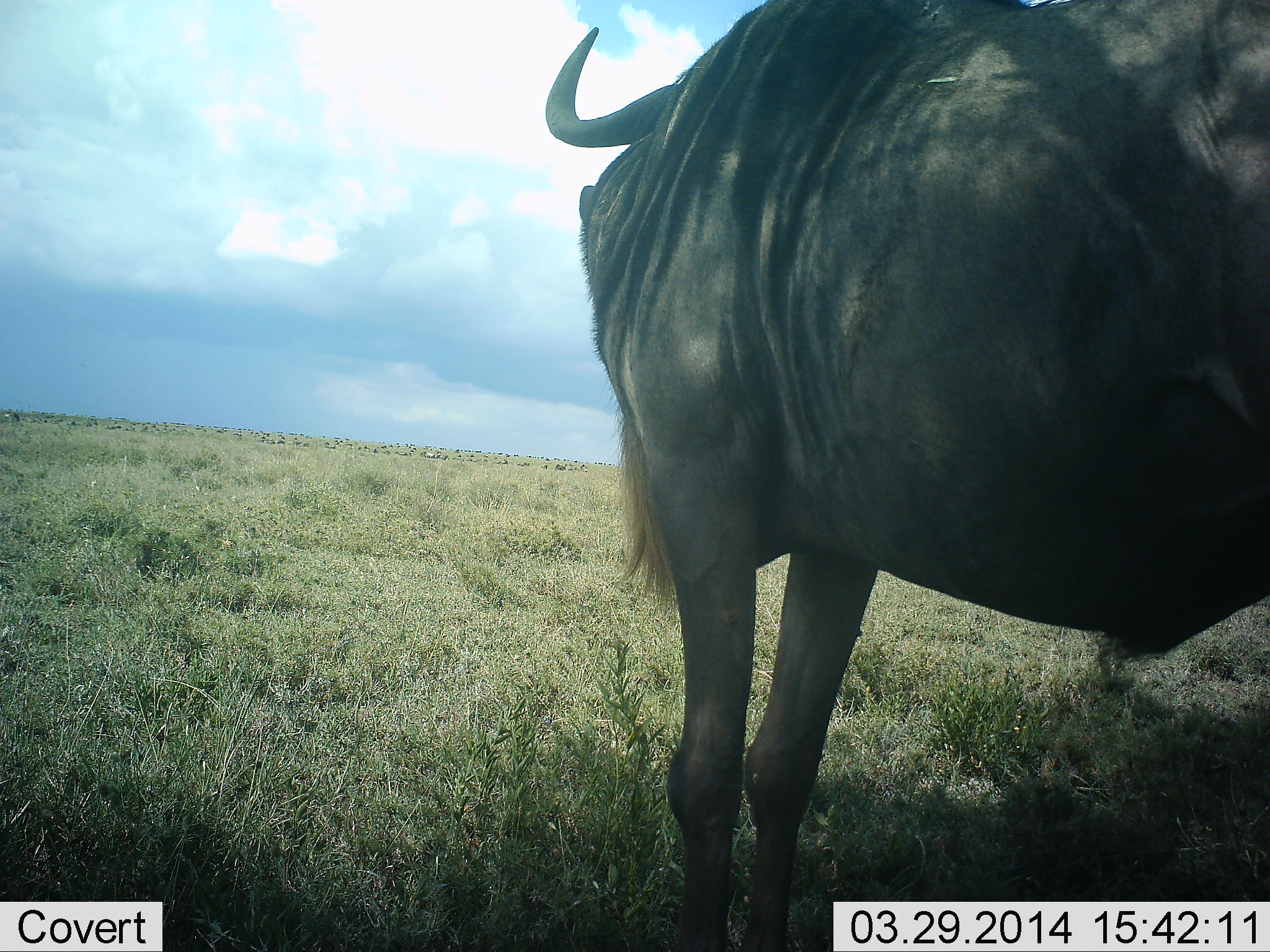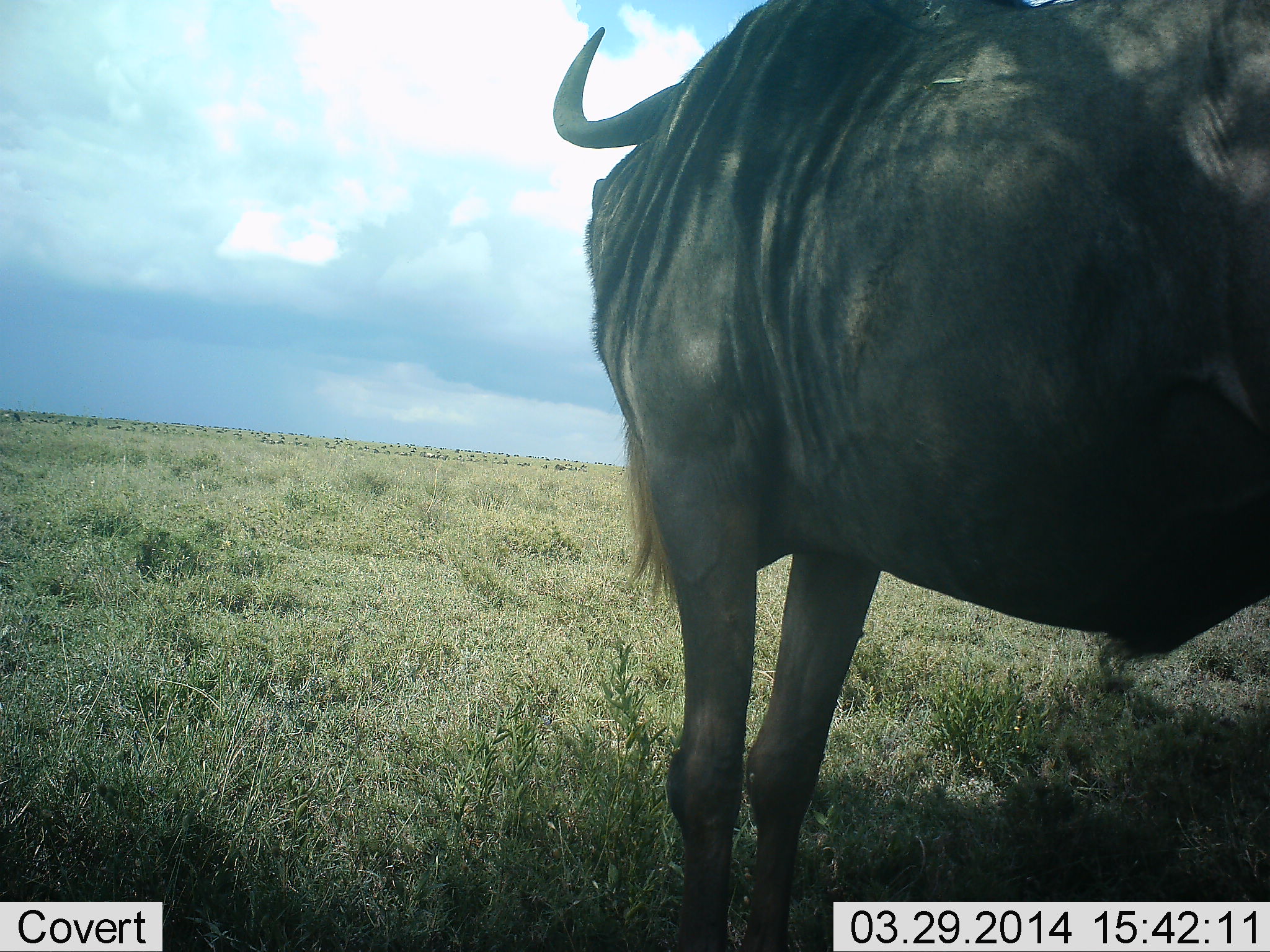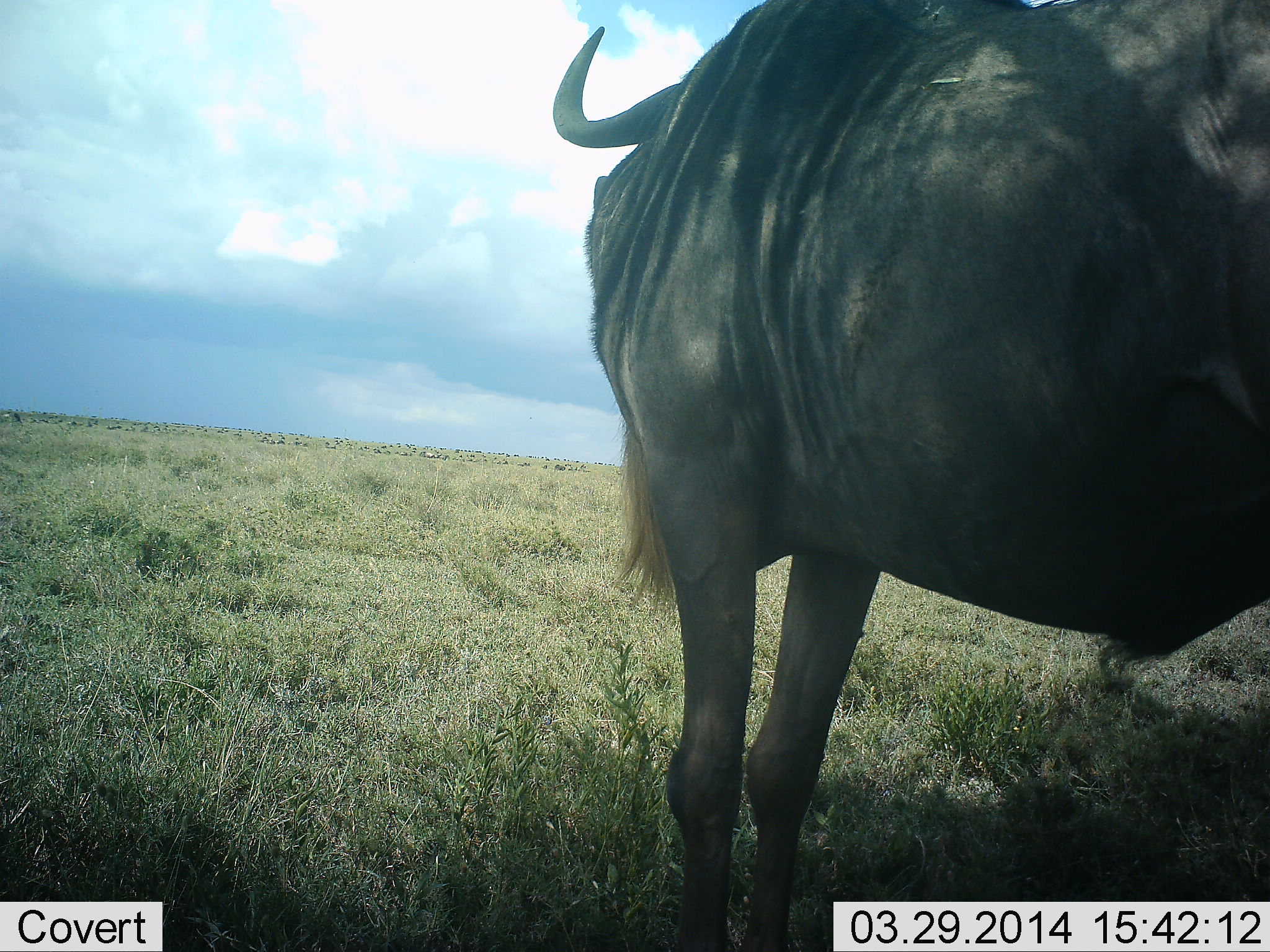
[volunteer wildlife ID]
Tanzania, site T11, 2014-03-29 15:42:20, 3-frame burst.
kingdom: Animalia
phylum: Chordata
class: Mammalia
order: Artiodactyla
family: Bovidae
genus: Connochaetes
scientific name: Connochaetes taurinus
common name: blue wildebeest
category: wildebeest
Wildebeest (blue wildebeest) (Connochaetes taurinus), count 1. Behavior (volunteer vote fractions): standing 90%, resting 0%, moving 0%, interacting 0%. Young present (vote fraction): 0%. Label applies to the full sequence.